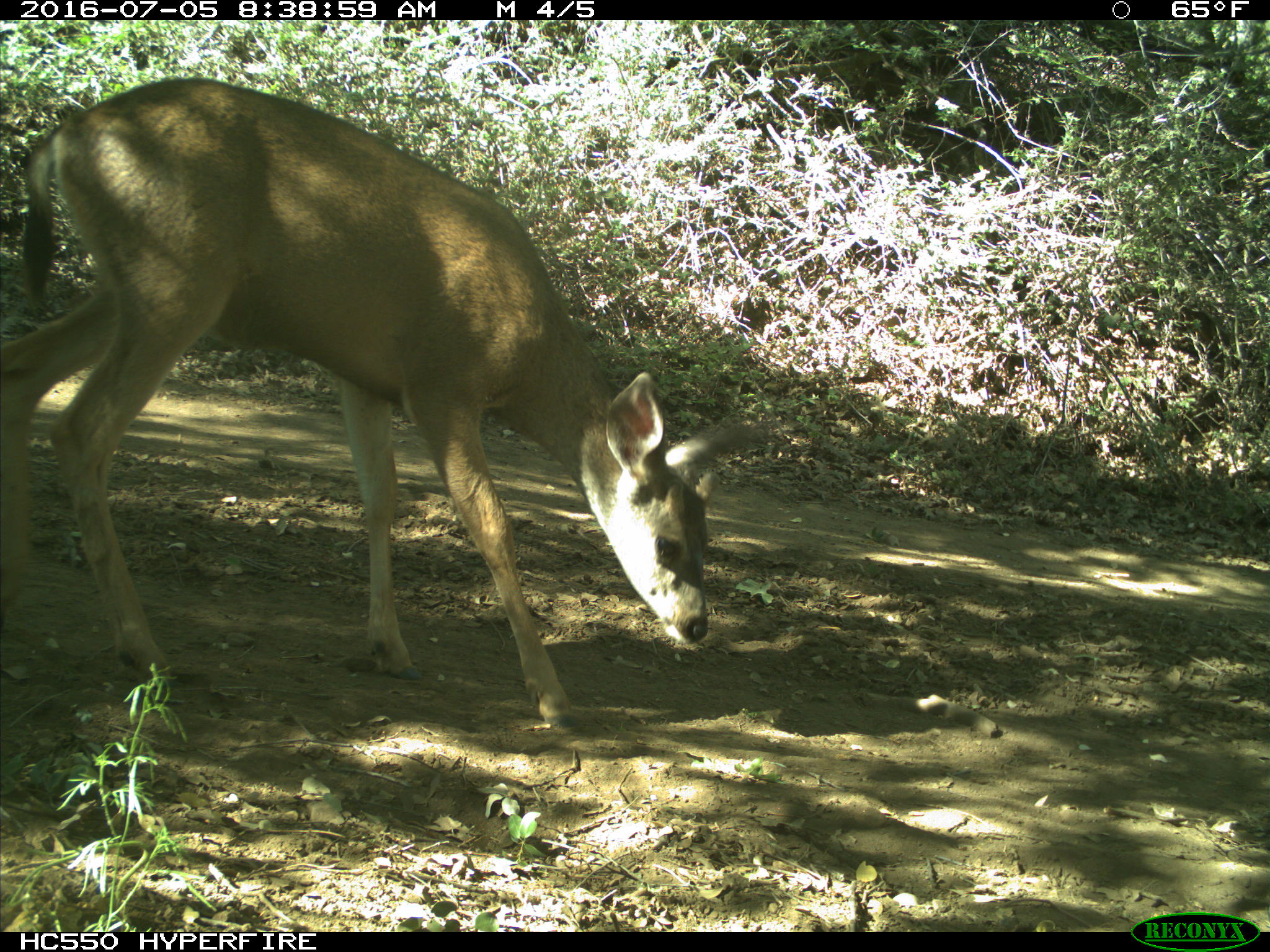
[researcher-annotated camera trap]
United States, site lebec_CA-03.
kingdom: Animalia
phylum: Chordata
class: Mammalia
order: Artiodactyla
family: Cervidae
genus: Odocoileus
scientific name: Odocoileus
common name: deer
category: unidentified deer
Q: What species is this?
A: Unidentified deer (deer) (Odocoileus).